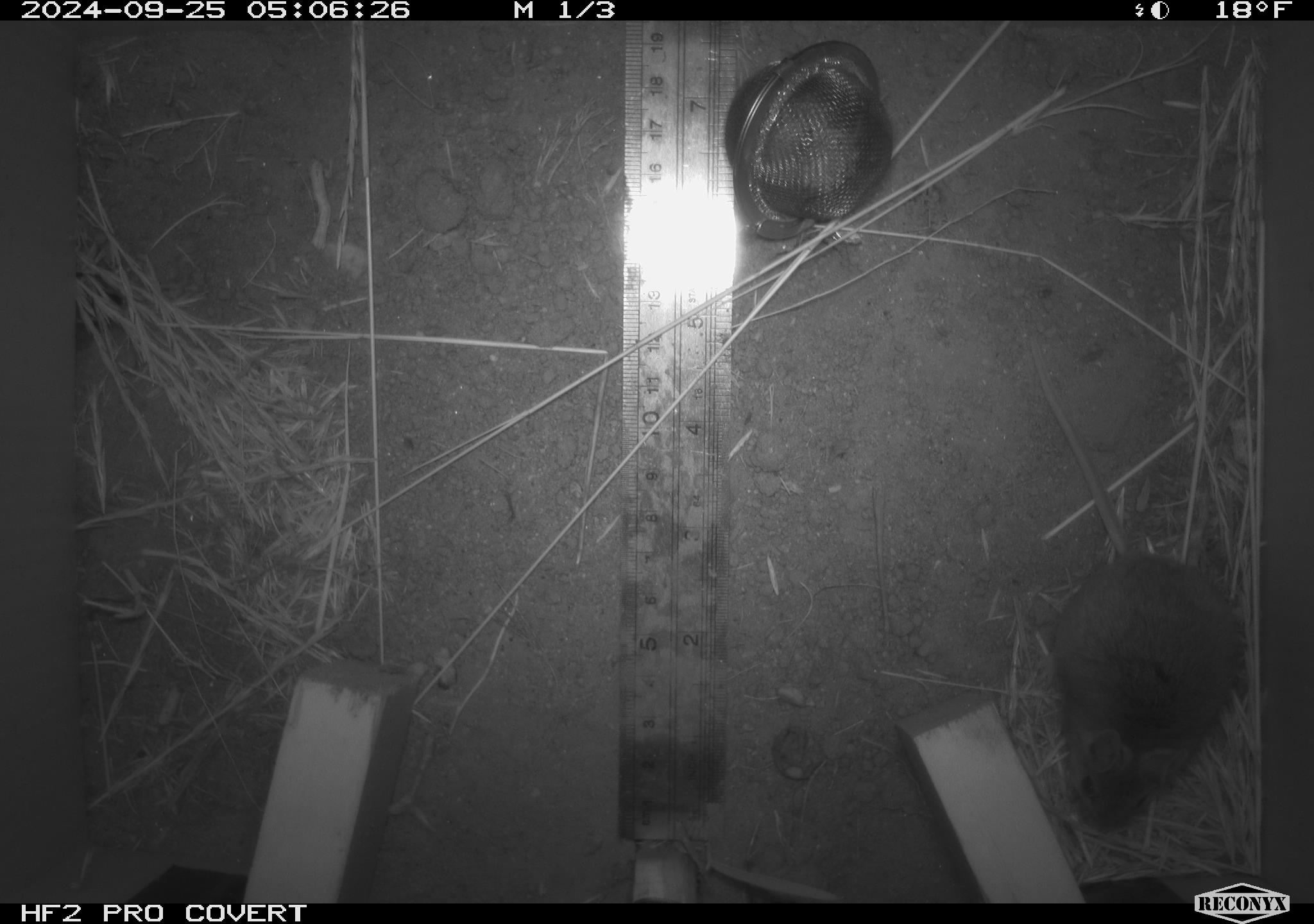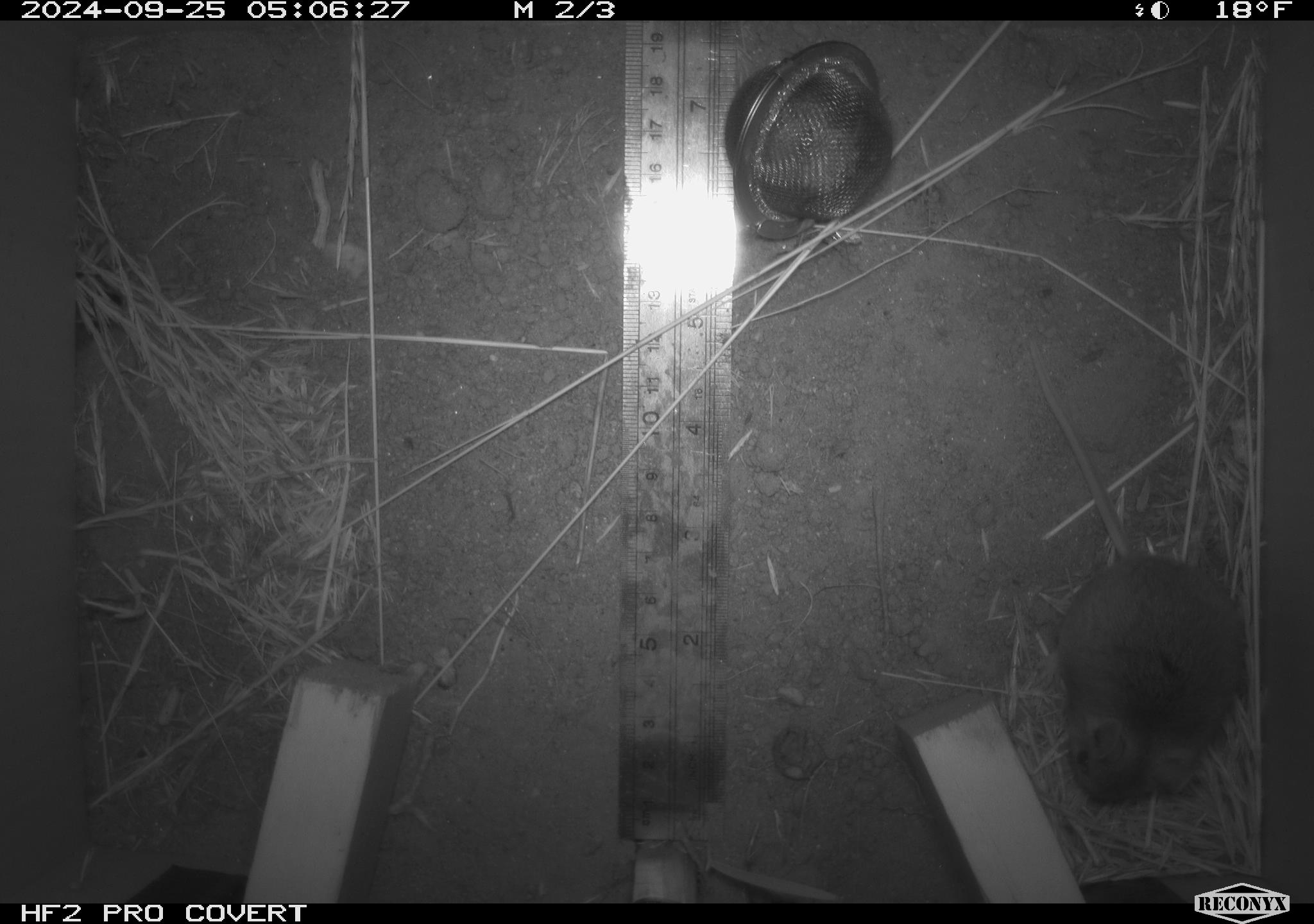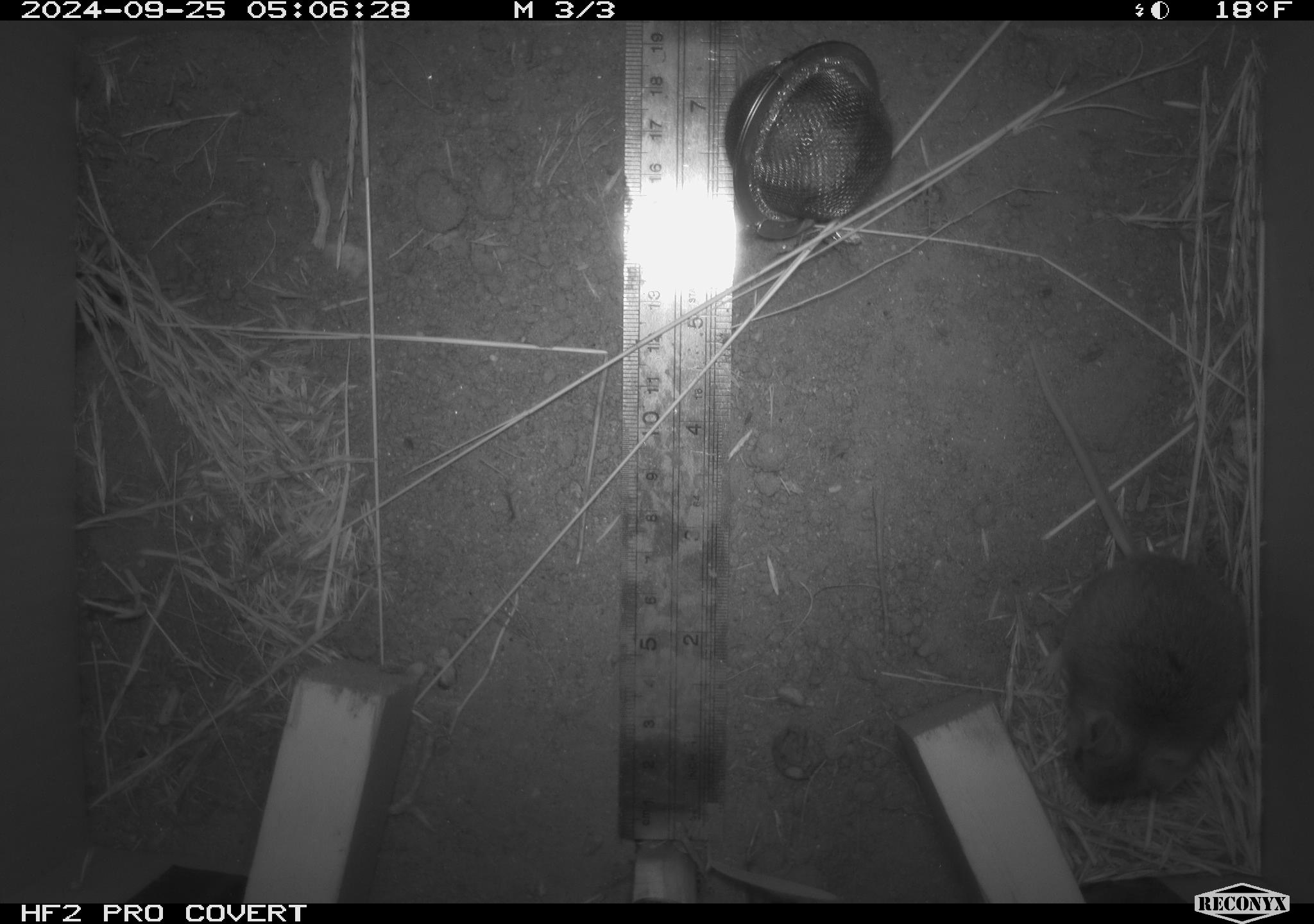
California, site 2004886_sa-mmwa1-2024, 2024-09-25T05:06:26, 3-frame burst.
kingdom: Animalia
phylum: Chordata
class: Mammalia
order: Rodentia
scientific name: Rodentia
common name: mouse species